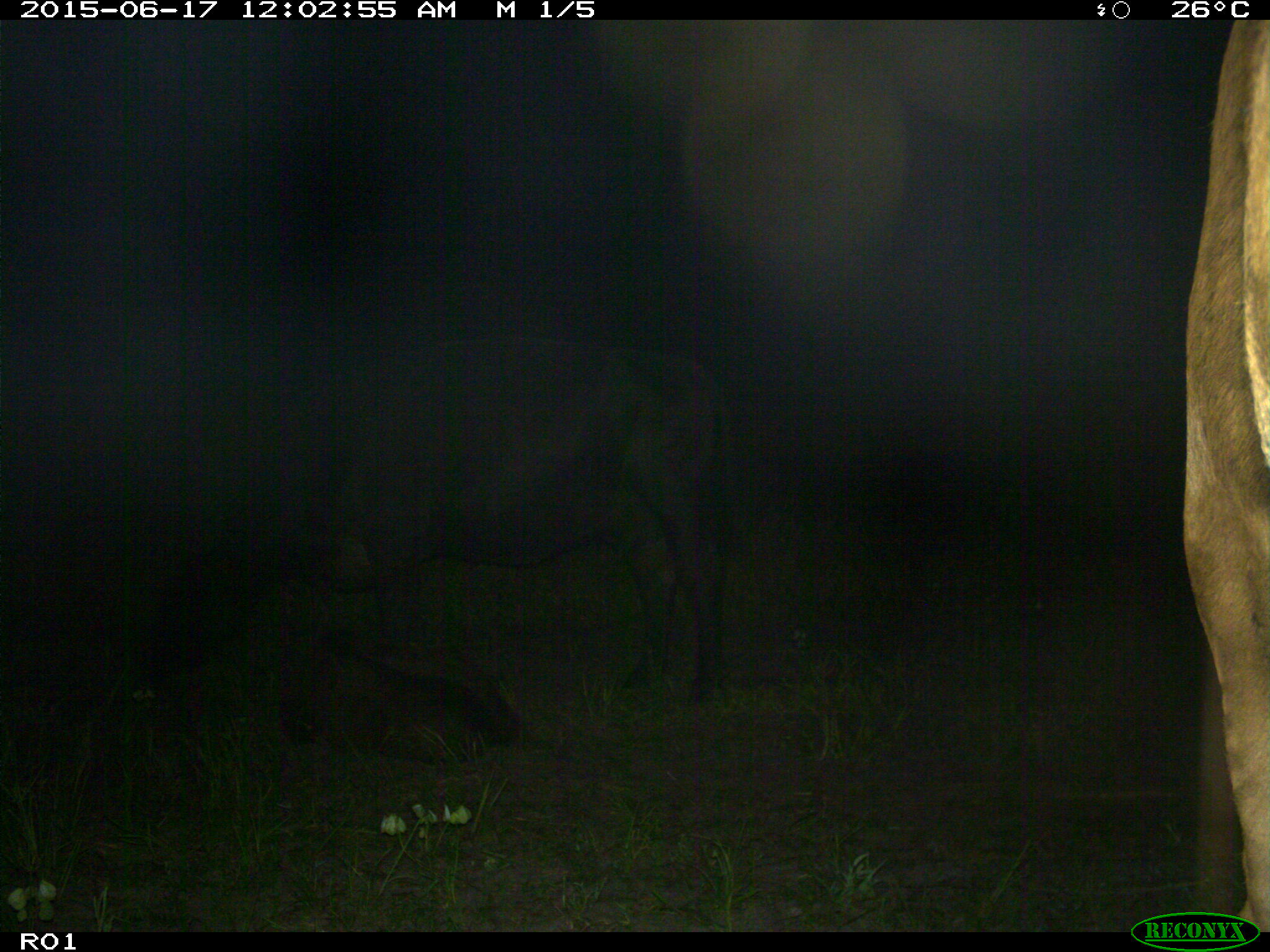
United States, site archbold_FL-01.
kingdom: Animalia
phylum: Chordata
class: Mammalia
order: Artiodactyla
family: Bovidae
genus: Bos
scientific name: Bos taurus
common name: domestic cow